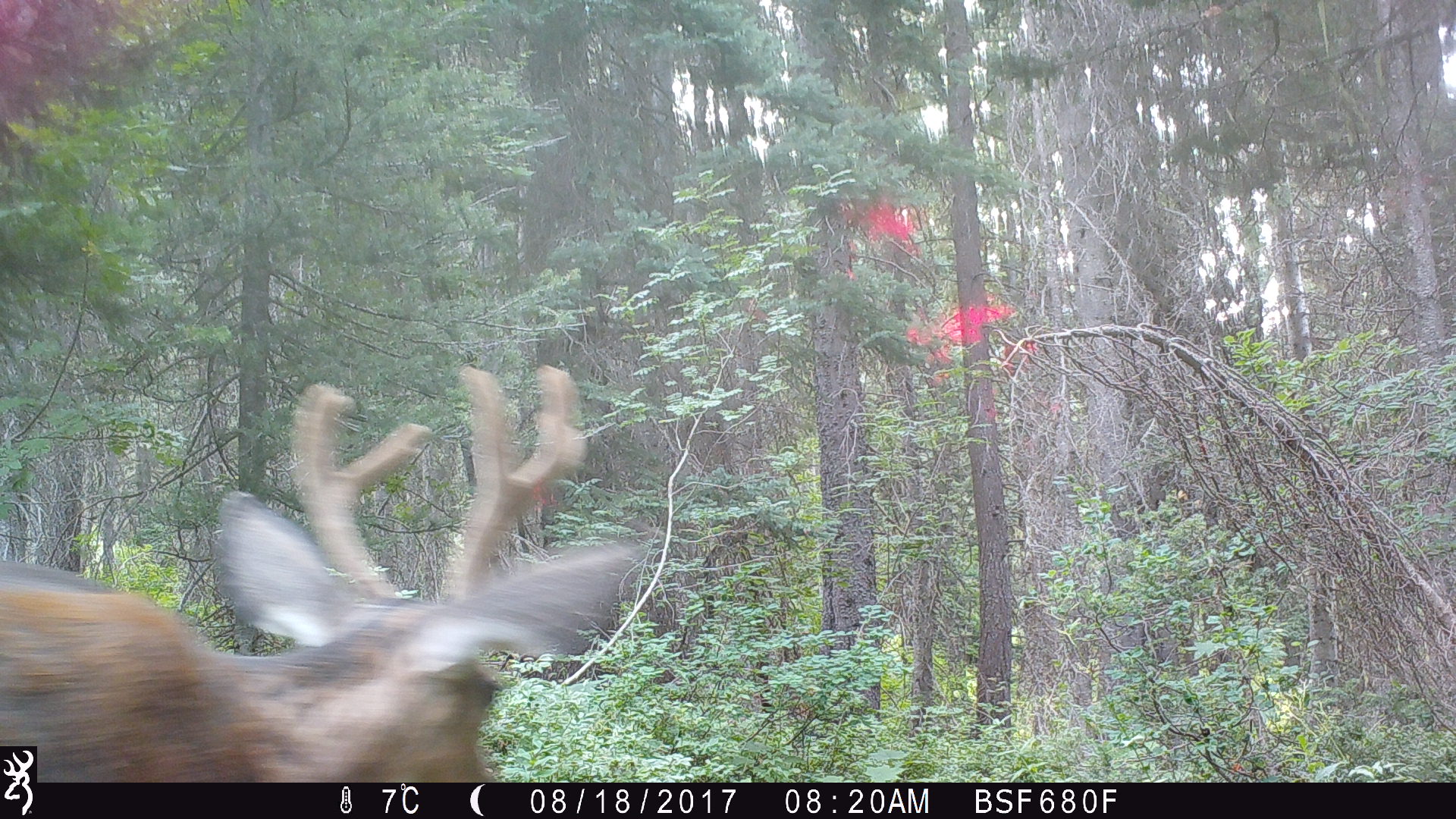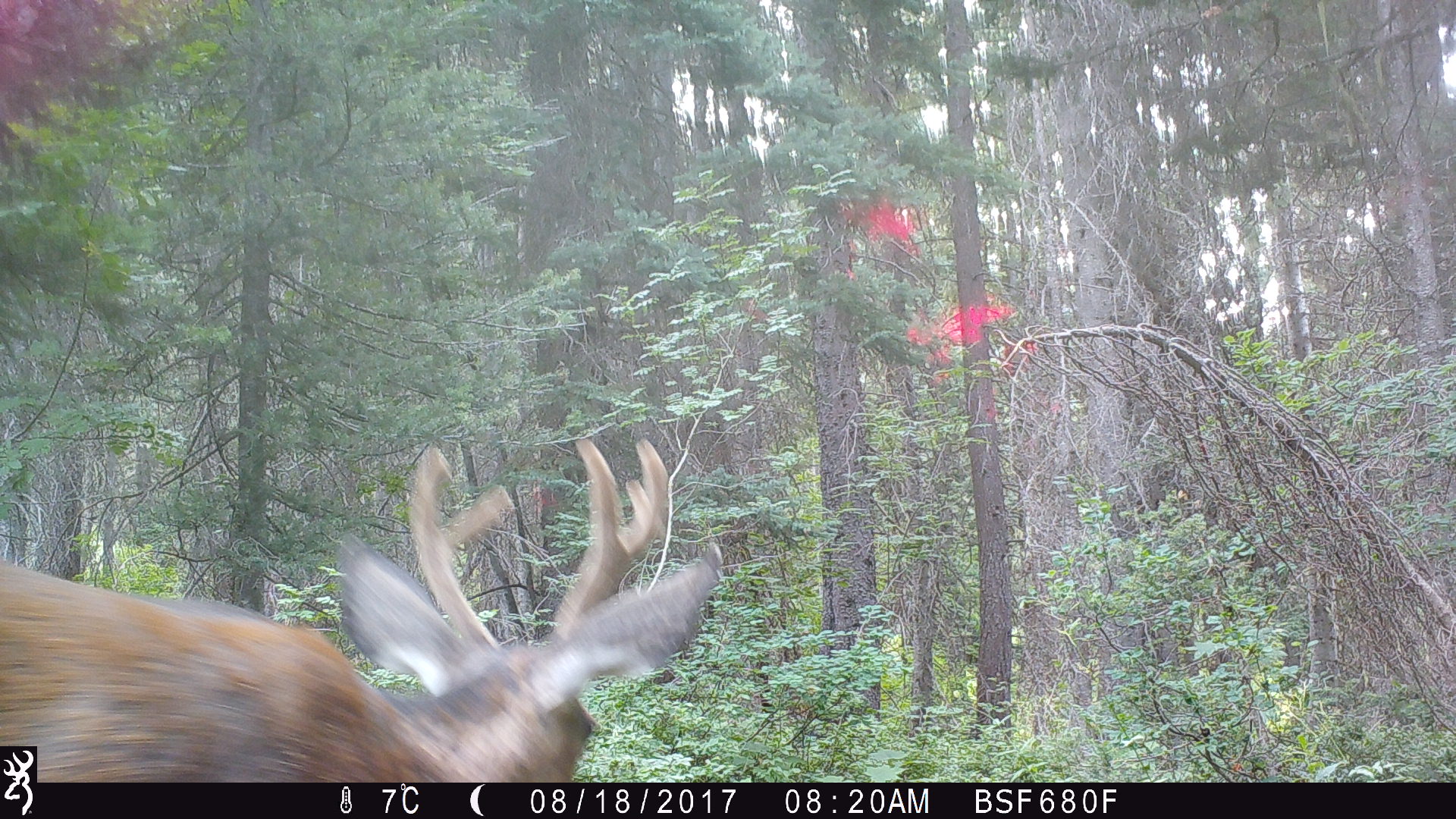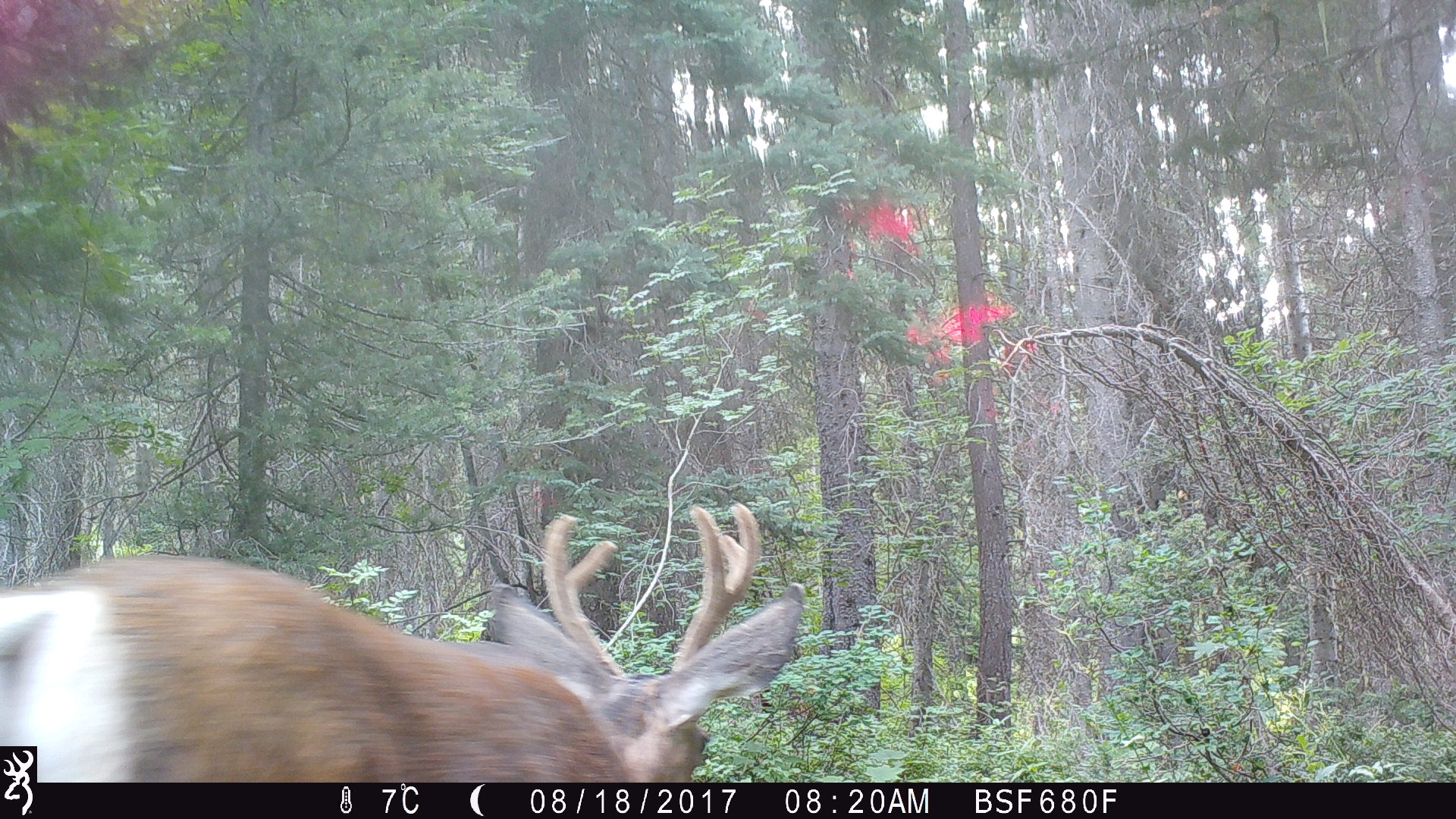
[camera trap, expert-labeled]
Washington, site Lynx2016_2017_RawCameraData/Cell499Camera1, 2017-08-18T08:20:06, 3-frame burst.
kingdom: Animalia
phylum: Chordata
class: Mammalia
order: Artiodactyla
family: Cervidae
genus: Odocoileus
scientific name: Odocoileus hemionus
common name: mule deer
Odocoileus hemionus (mule deer). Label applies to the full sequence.